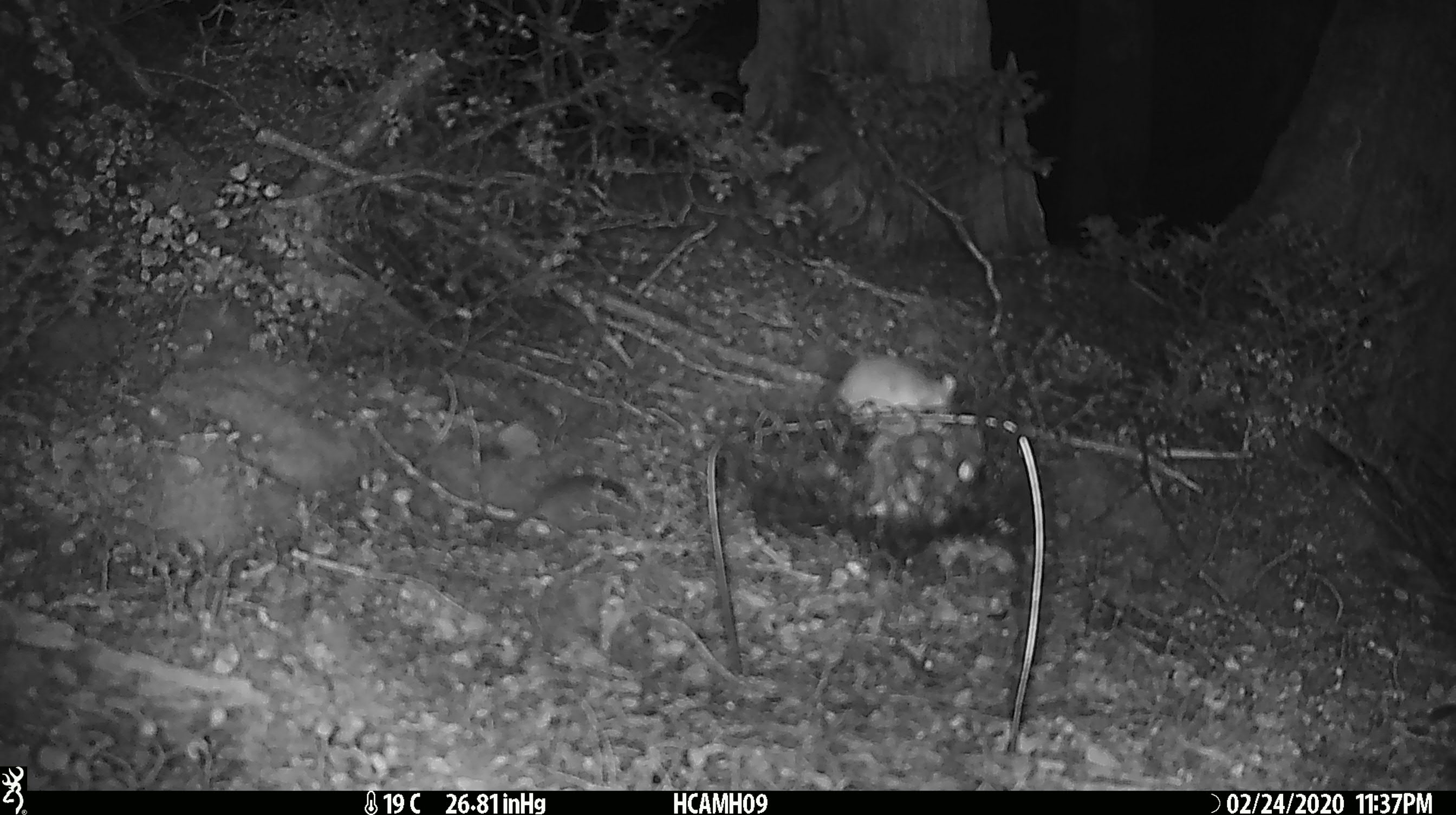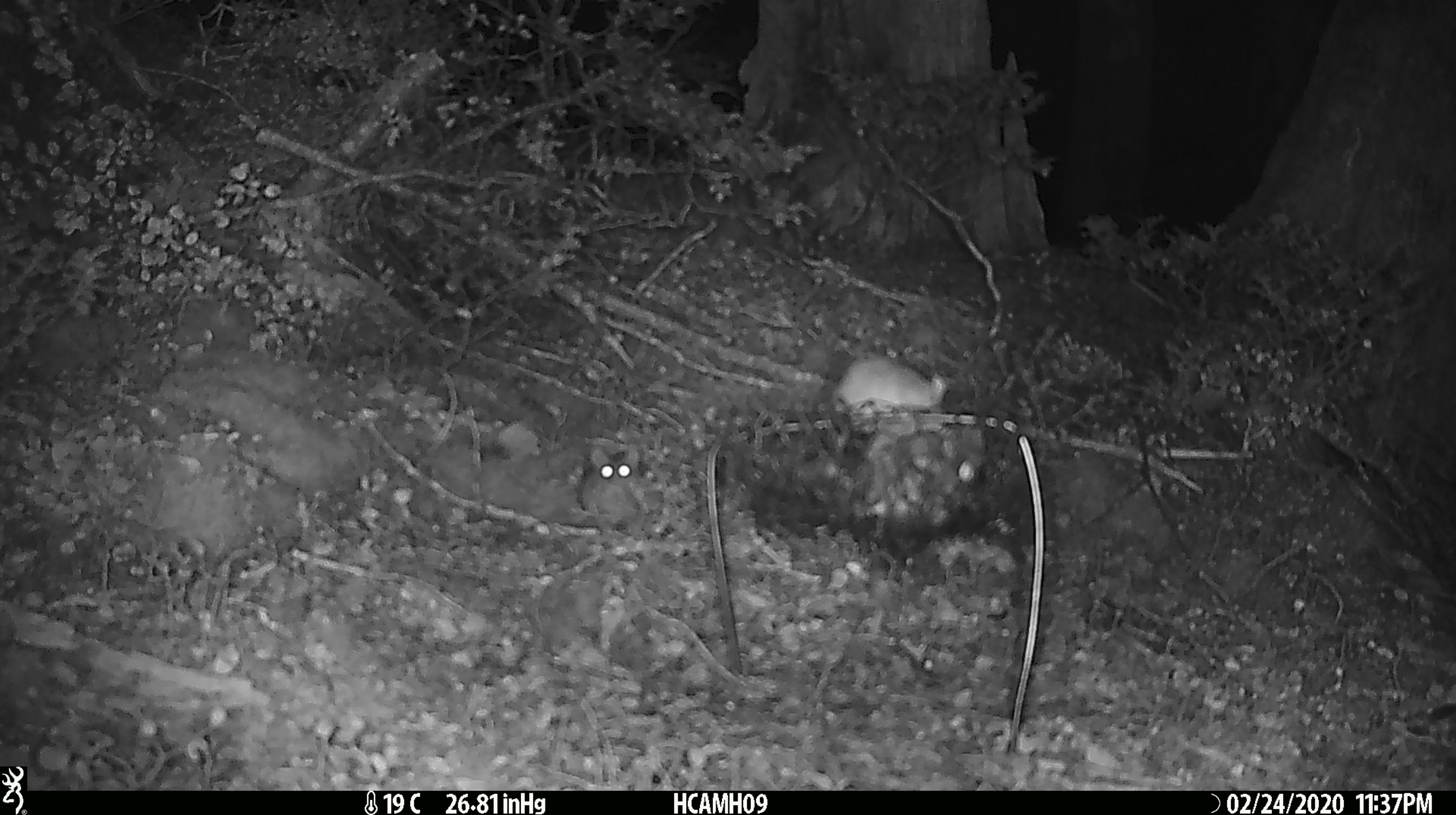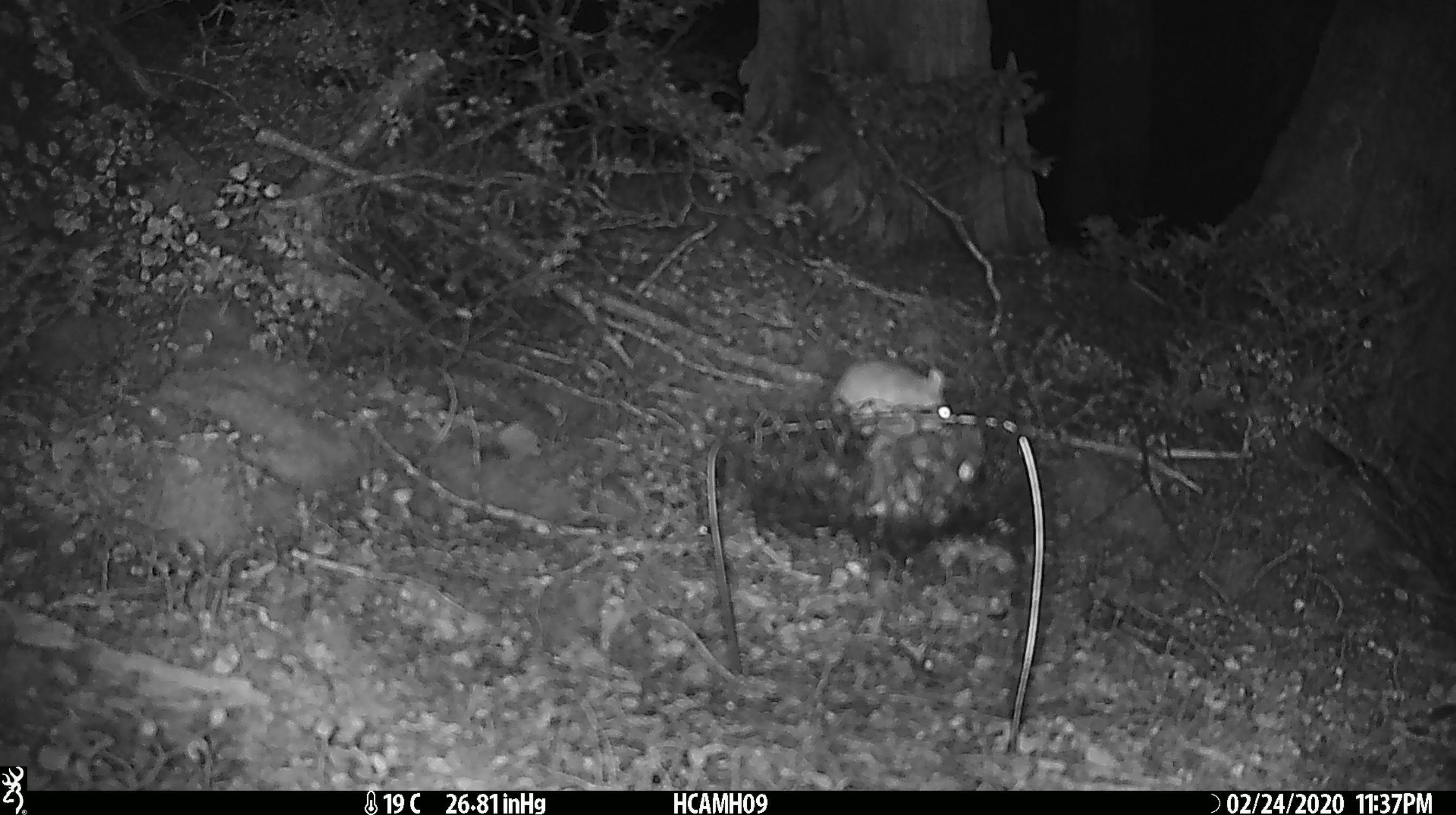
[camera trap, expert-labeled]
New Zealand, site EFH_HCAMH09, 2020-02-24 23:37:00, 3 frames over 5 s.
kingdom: Animalia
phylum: Chordata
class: Mammalia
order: Rodentia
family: Muridae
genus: Mus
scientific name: Mus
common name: mouse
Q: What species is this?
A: Mouse (Mus).